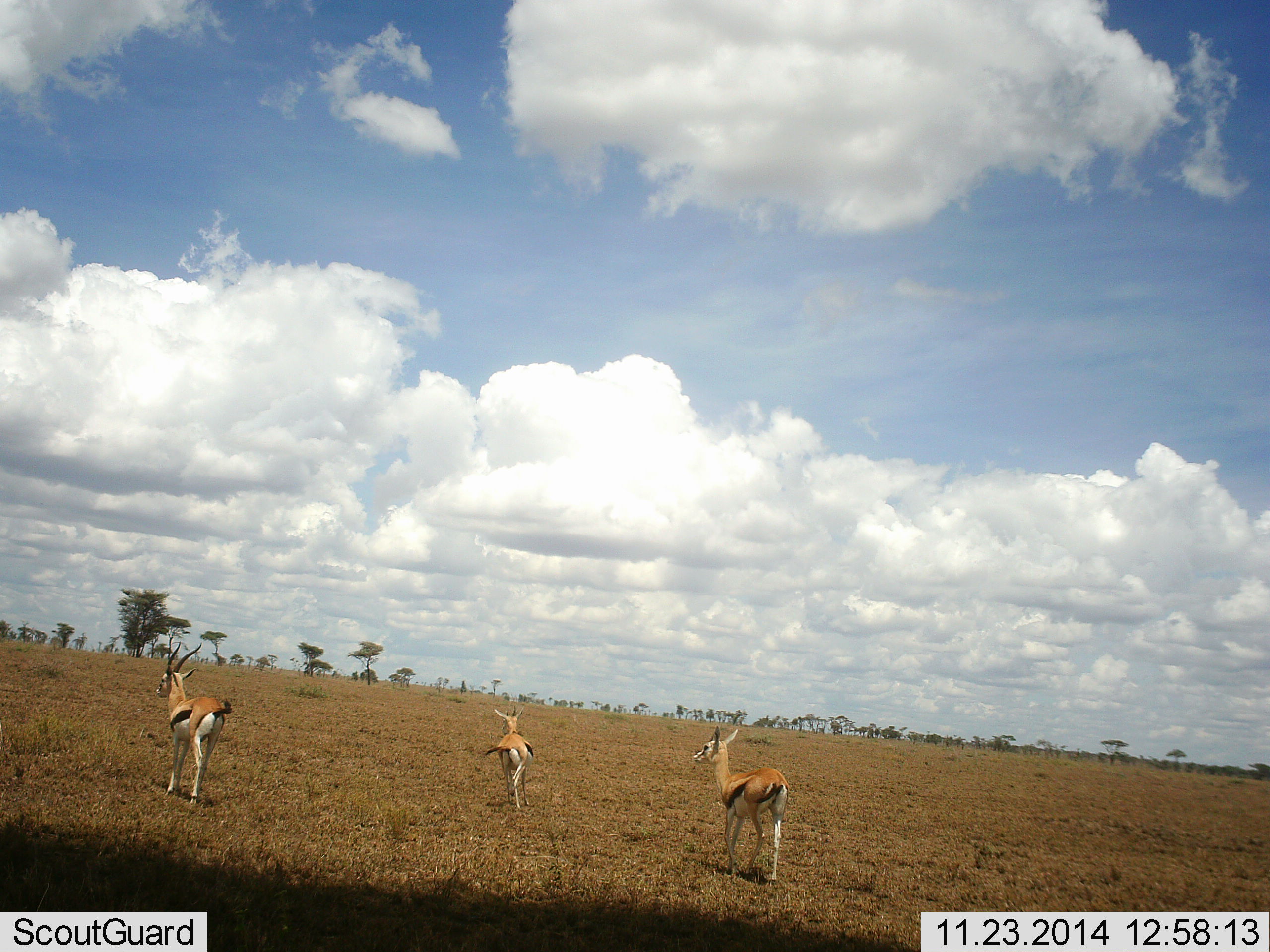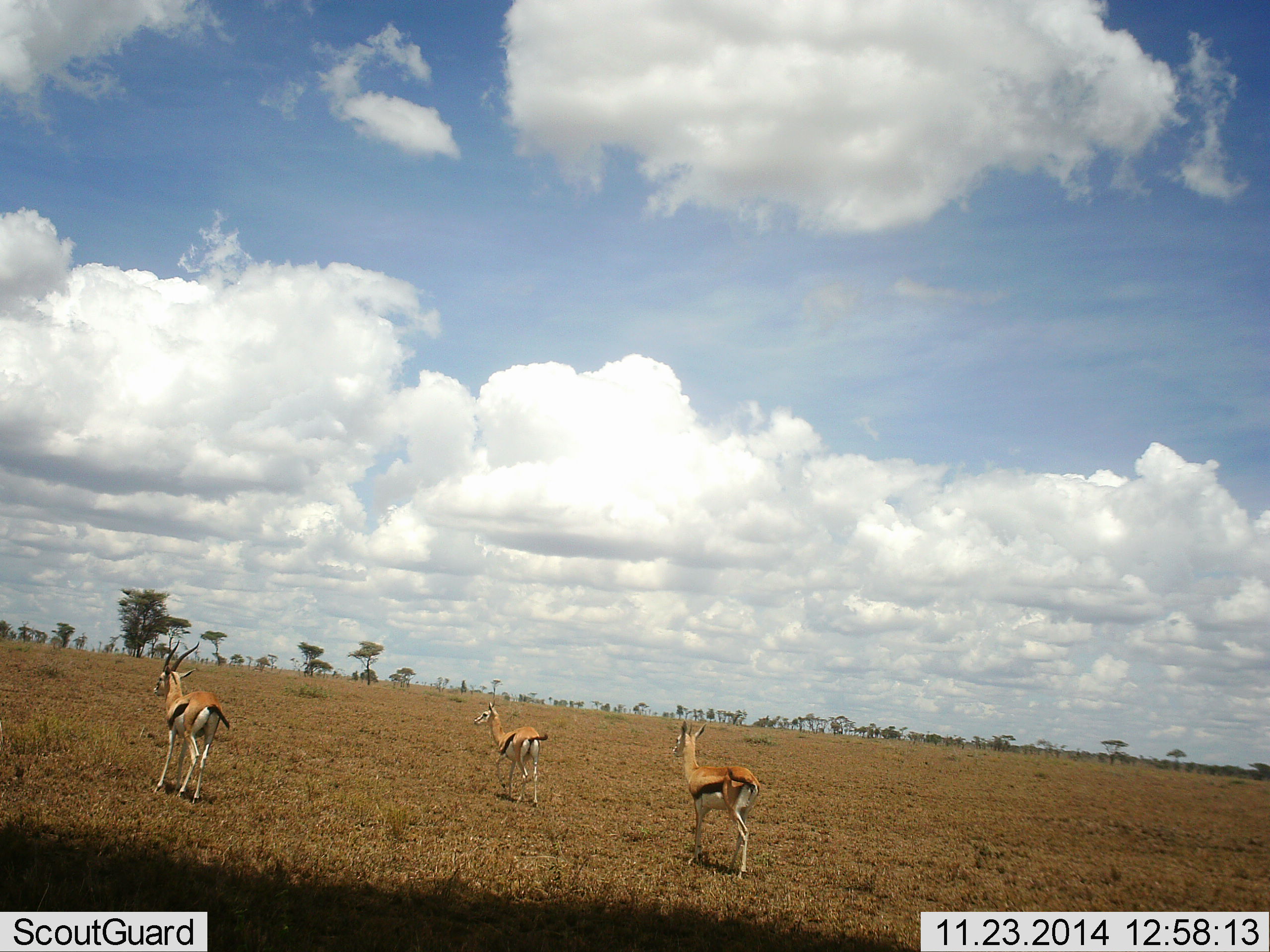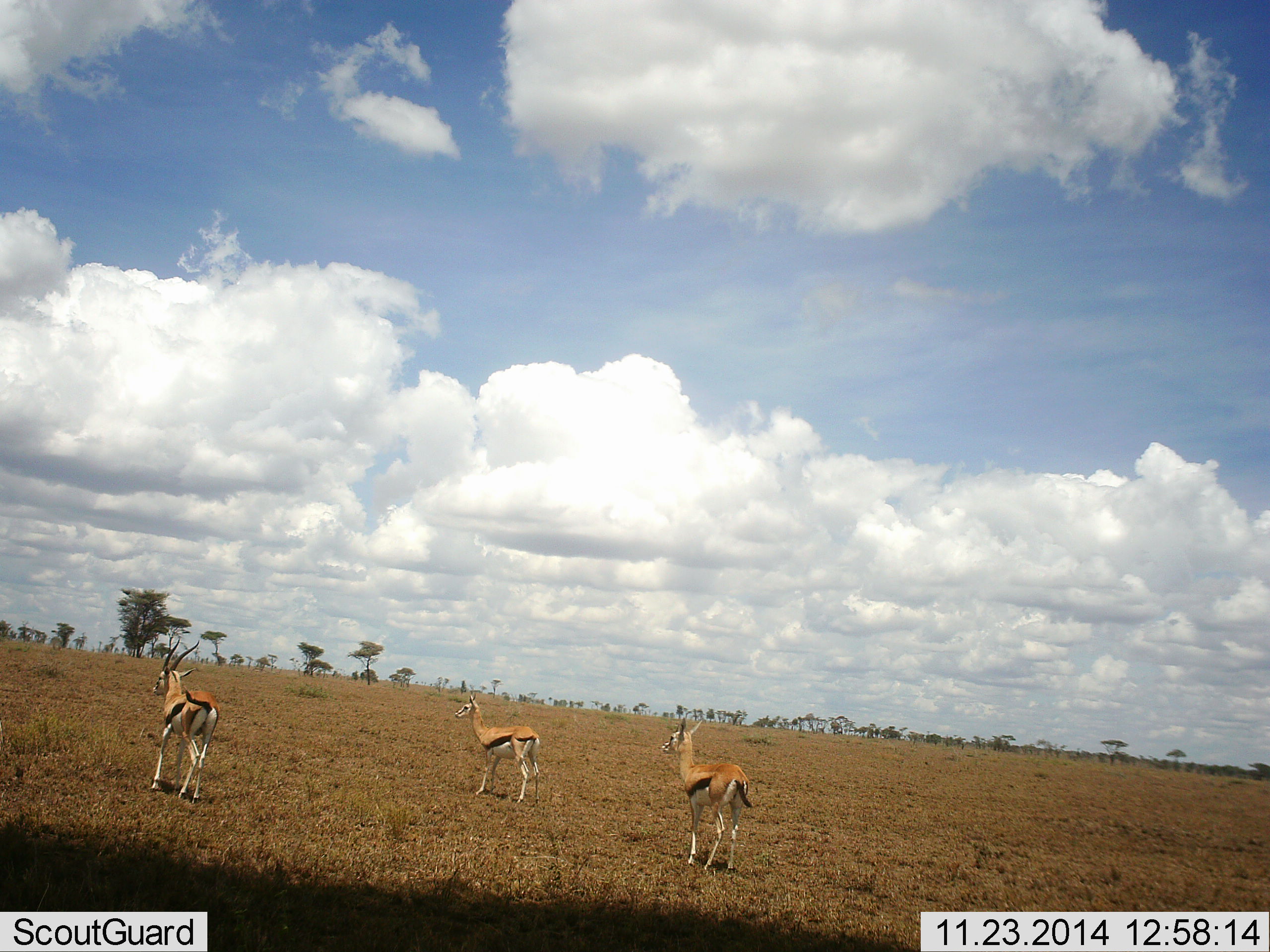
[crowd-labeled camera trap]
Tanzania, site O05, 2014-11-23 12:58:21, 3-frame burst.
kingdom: Animalia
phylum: Chordata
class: Mammalia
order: Artiodactyla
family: Bovidae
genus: Eudorcas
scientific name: Eudorcas thomsonii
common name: thomson's gazelle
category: gazellethomsons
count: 3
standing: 20%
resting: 0%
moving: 90%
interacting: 0%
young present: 0%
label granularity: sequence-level